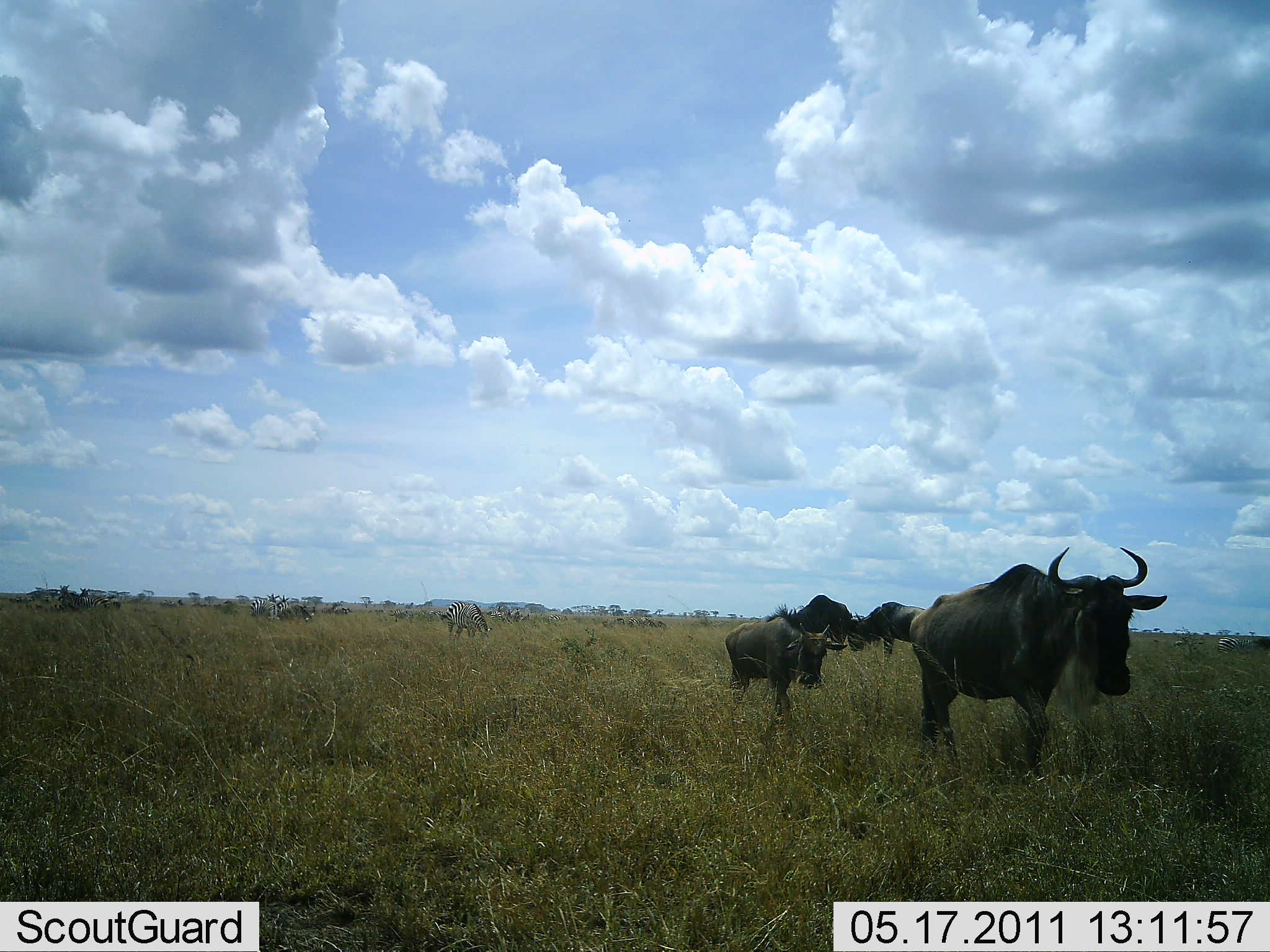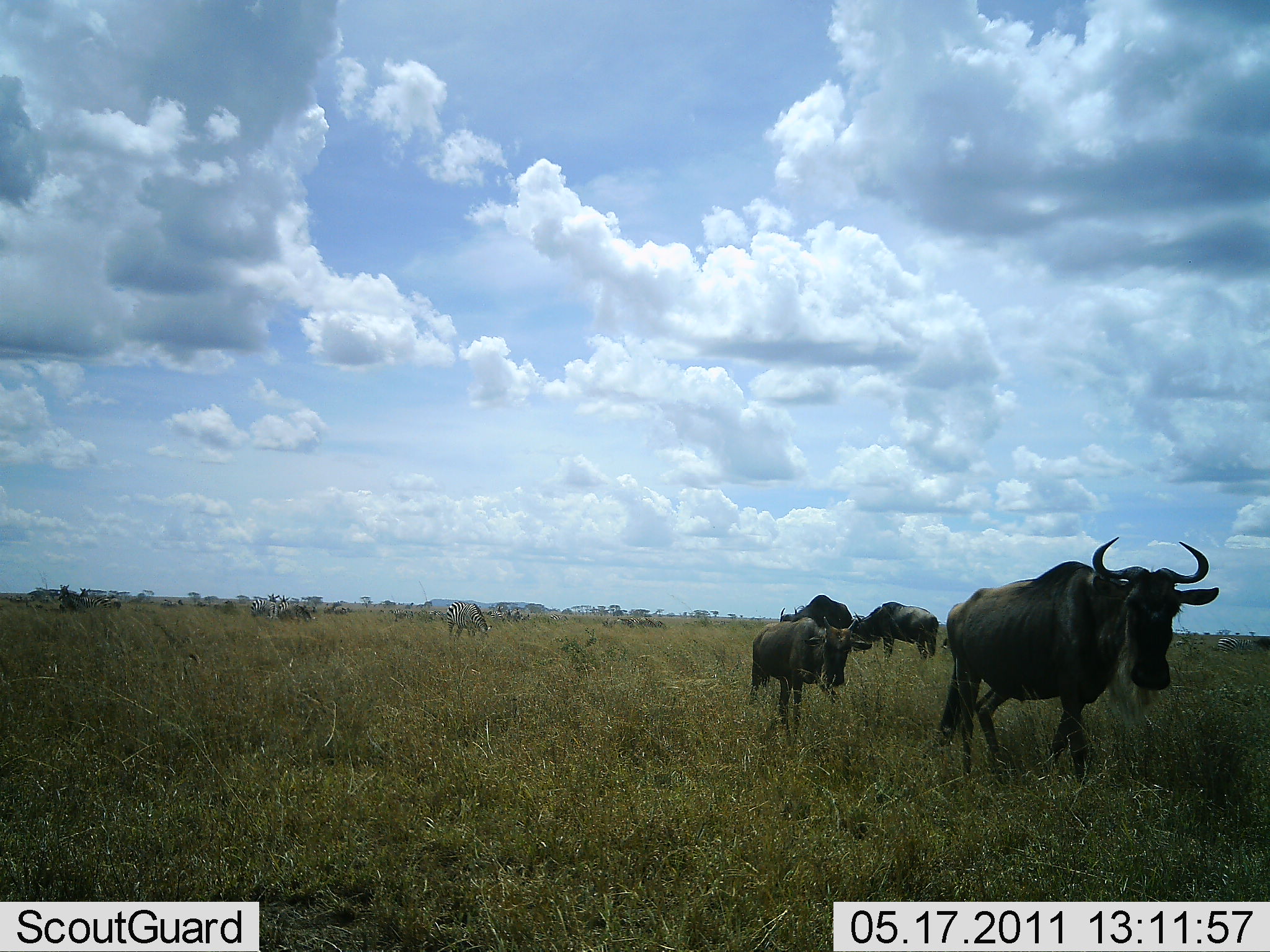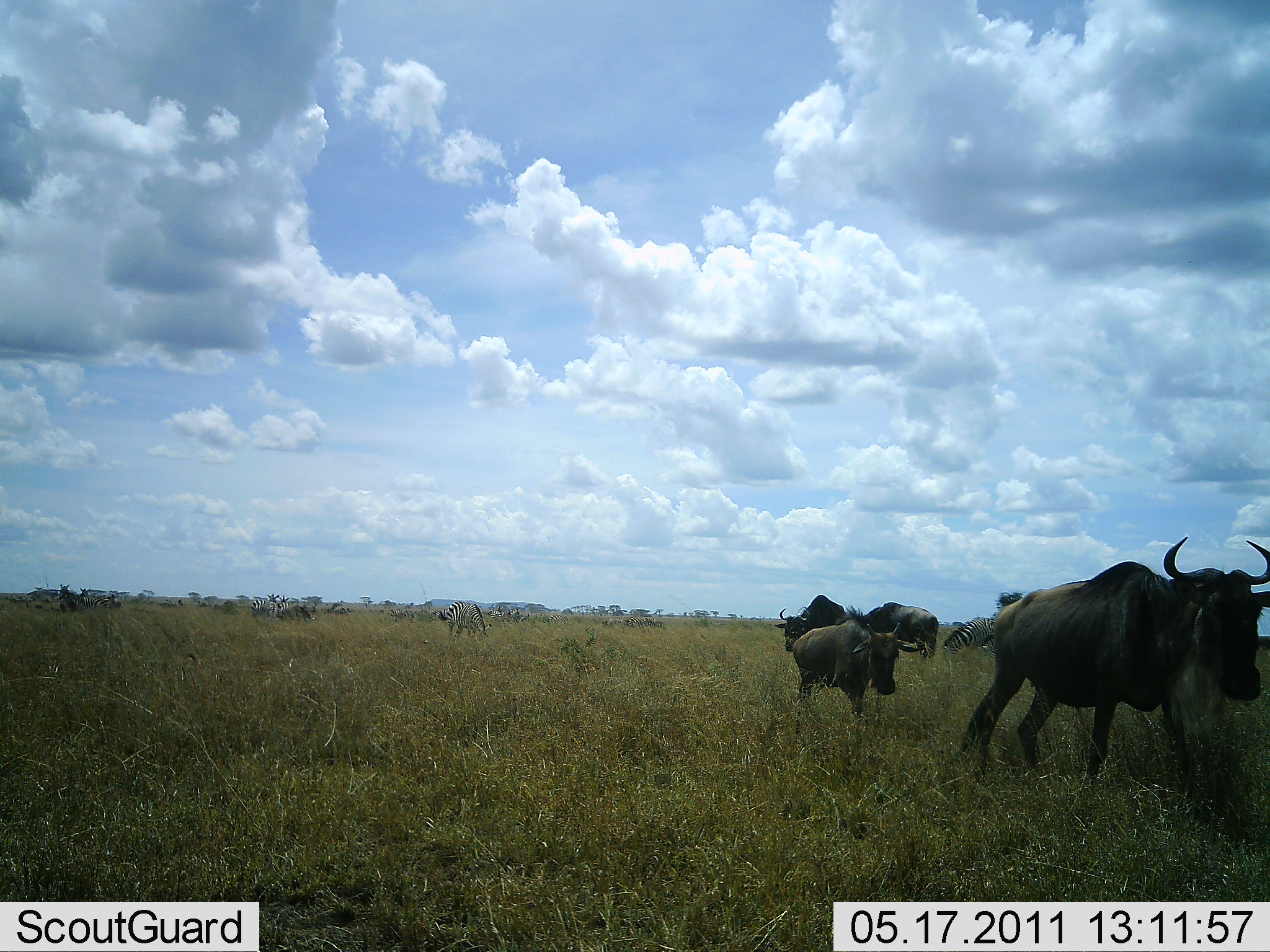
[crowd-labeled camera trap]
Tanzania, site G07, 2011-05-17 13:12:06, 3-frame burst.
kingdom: Animalia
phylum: Chordata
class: Mammalia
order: Artiodactyla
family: Bovidae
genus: Connochaetes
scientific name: Connochaetes taurinus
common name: blue wildebeest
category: wildebeest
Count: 4.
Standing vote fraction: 29%.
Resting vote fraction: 0%.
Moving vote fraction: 100%.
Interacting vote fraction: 0%.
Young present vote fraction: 71%.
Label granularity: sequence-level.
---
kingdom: Animalia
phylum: Chordata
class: Mammalia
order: Perissodactyla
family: Equidae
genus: Equus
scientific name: Equus quagga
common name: plains zebra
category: zebra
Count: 3.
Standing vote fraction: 45%.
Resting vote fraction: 0%.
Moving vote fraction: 9%.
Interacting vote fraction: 0%.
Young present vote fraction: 0%.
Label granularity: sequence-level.